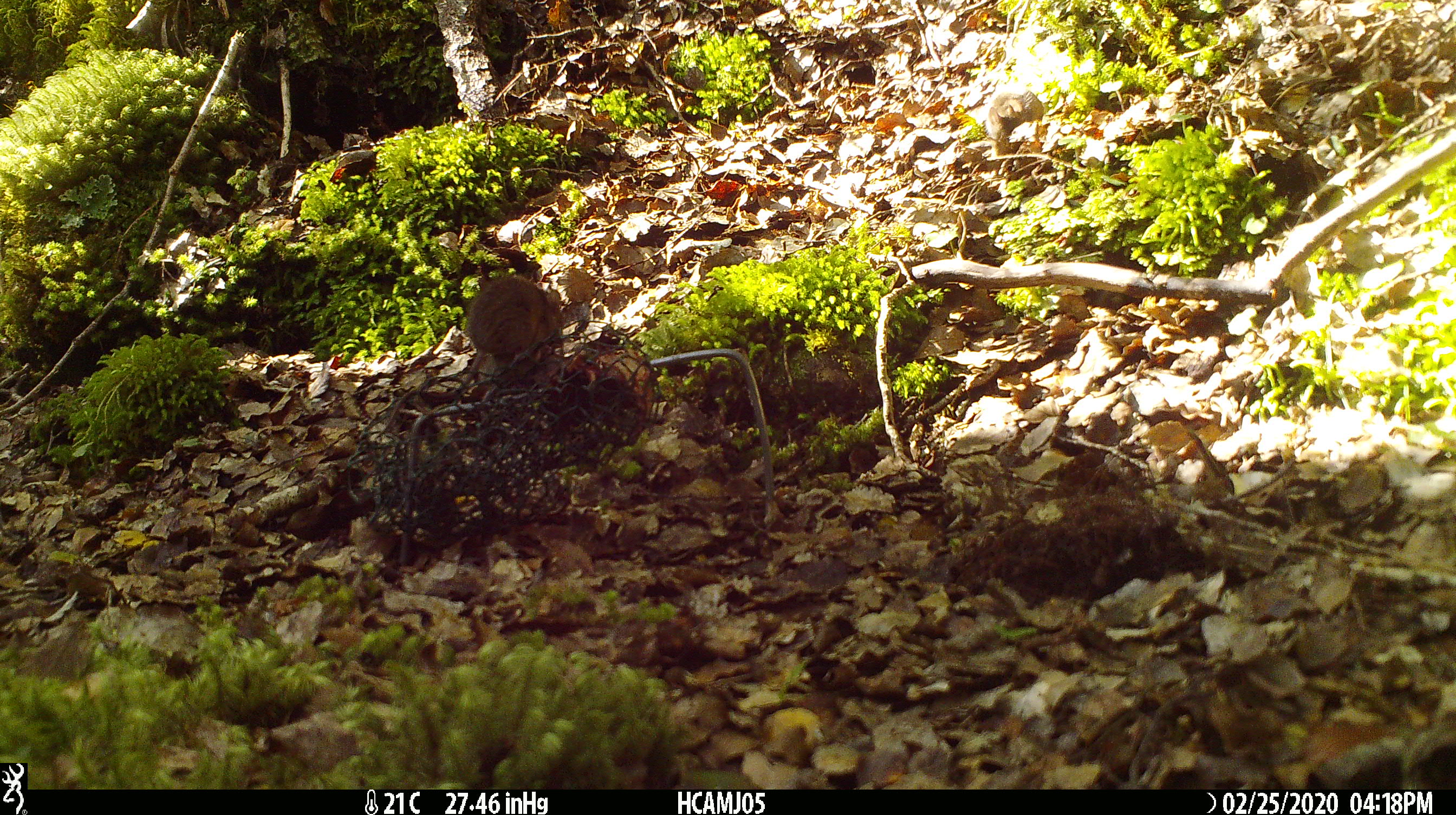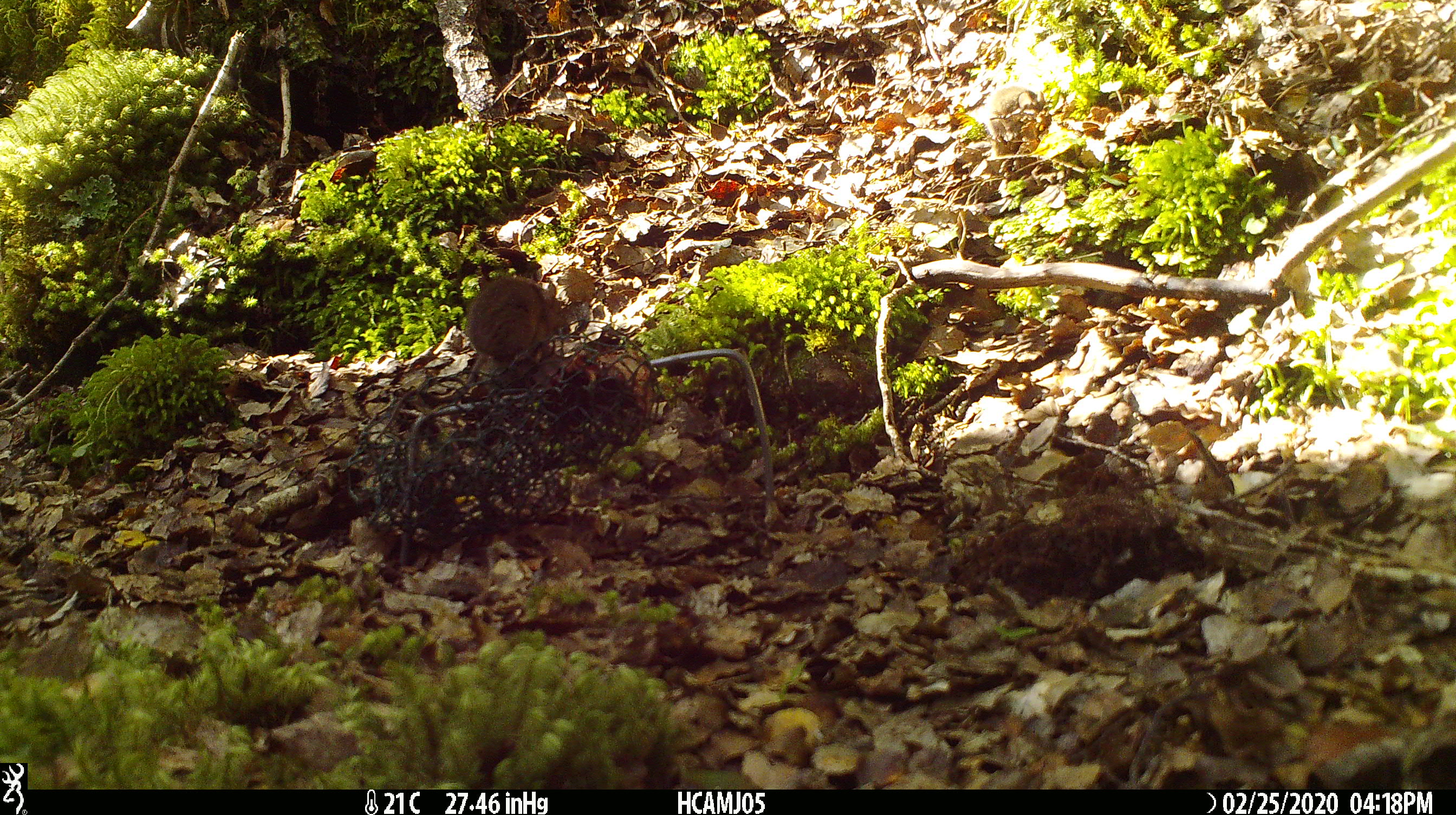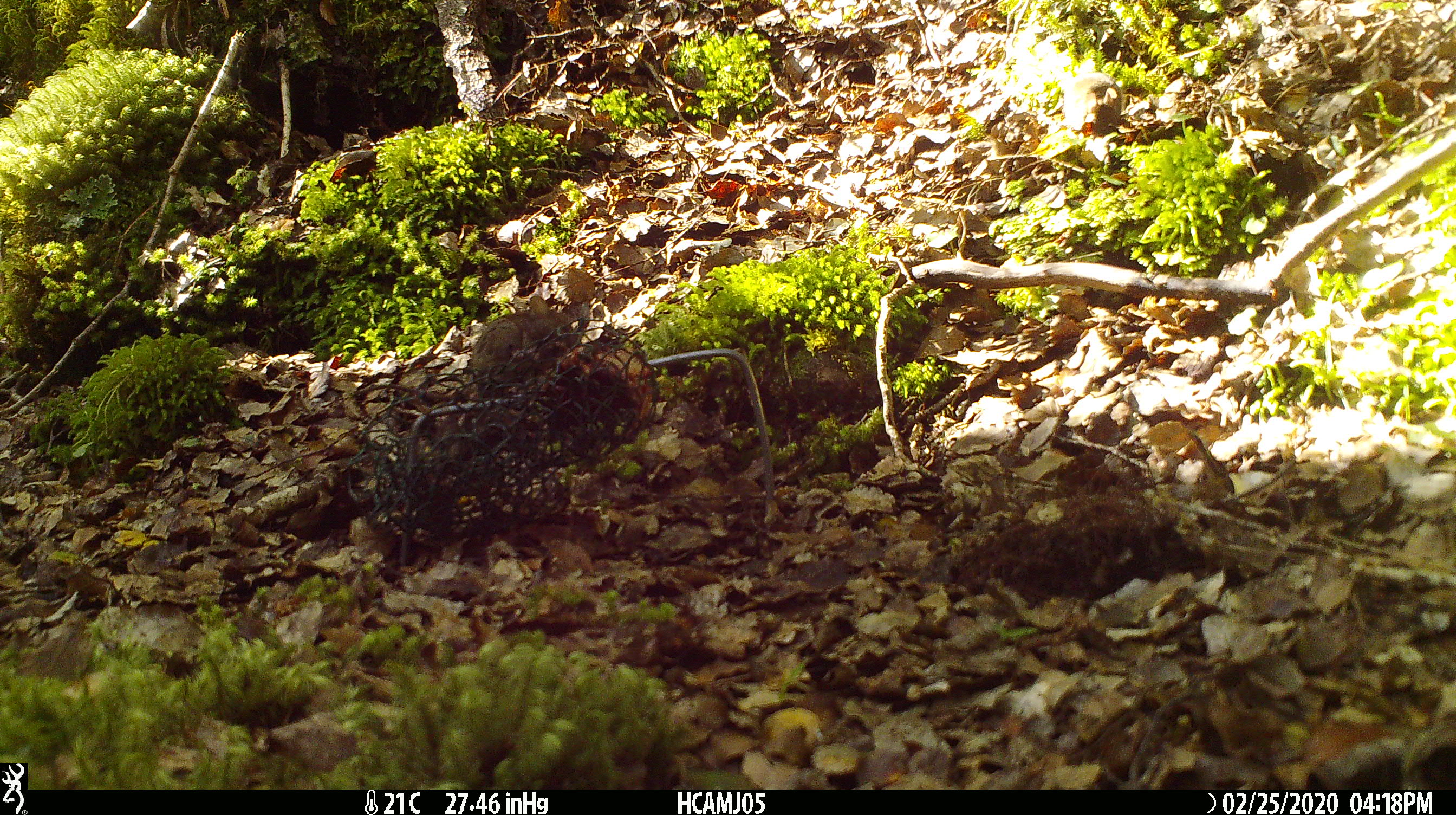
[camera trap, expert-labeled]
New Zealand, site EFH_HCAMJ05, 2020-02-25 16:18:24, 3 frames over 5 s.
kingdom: Animalia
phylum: Chordata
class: Mammalia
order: Rodentia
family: Muridae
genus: Mus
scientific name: Mus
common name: mouse